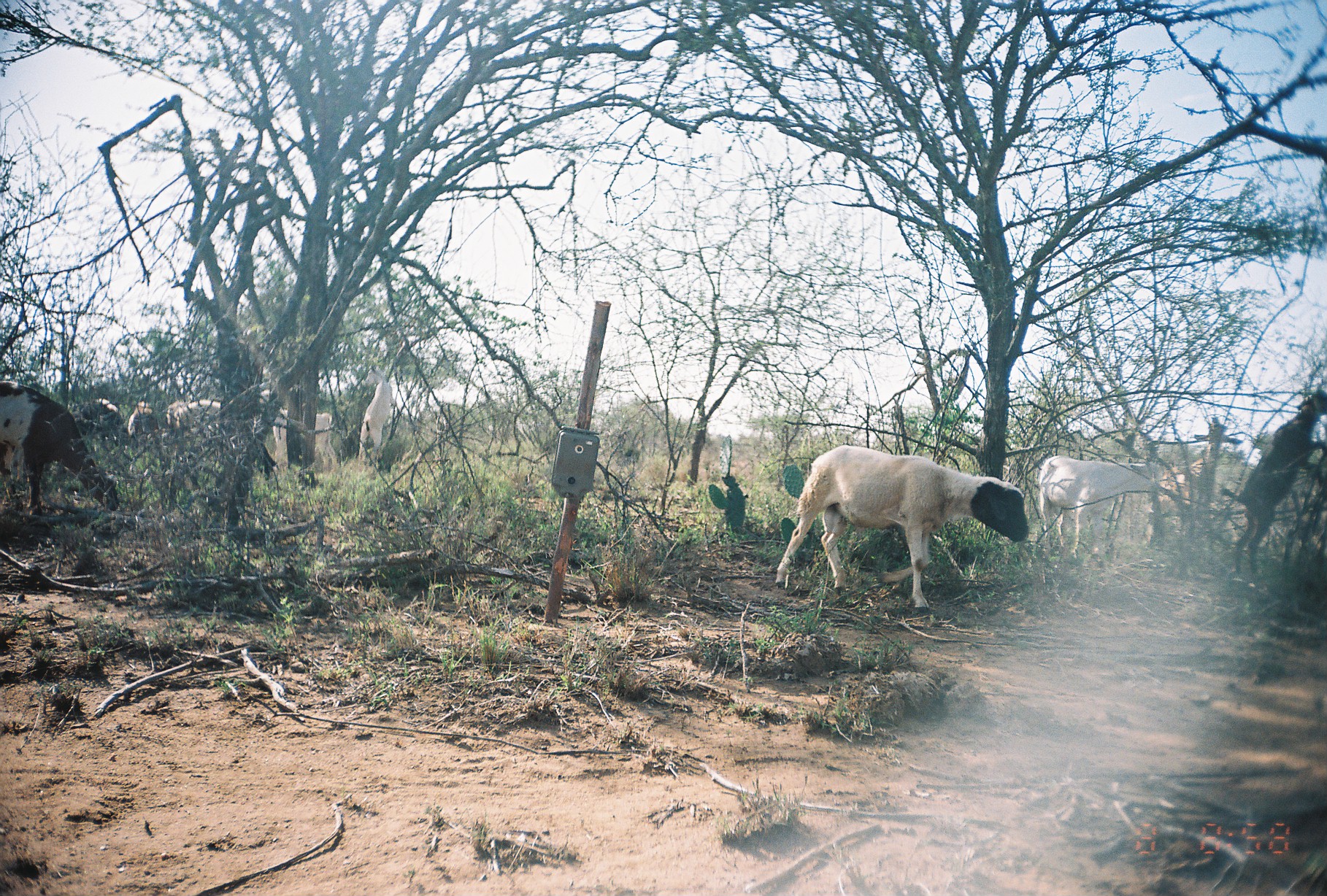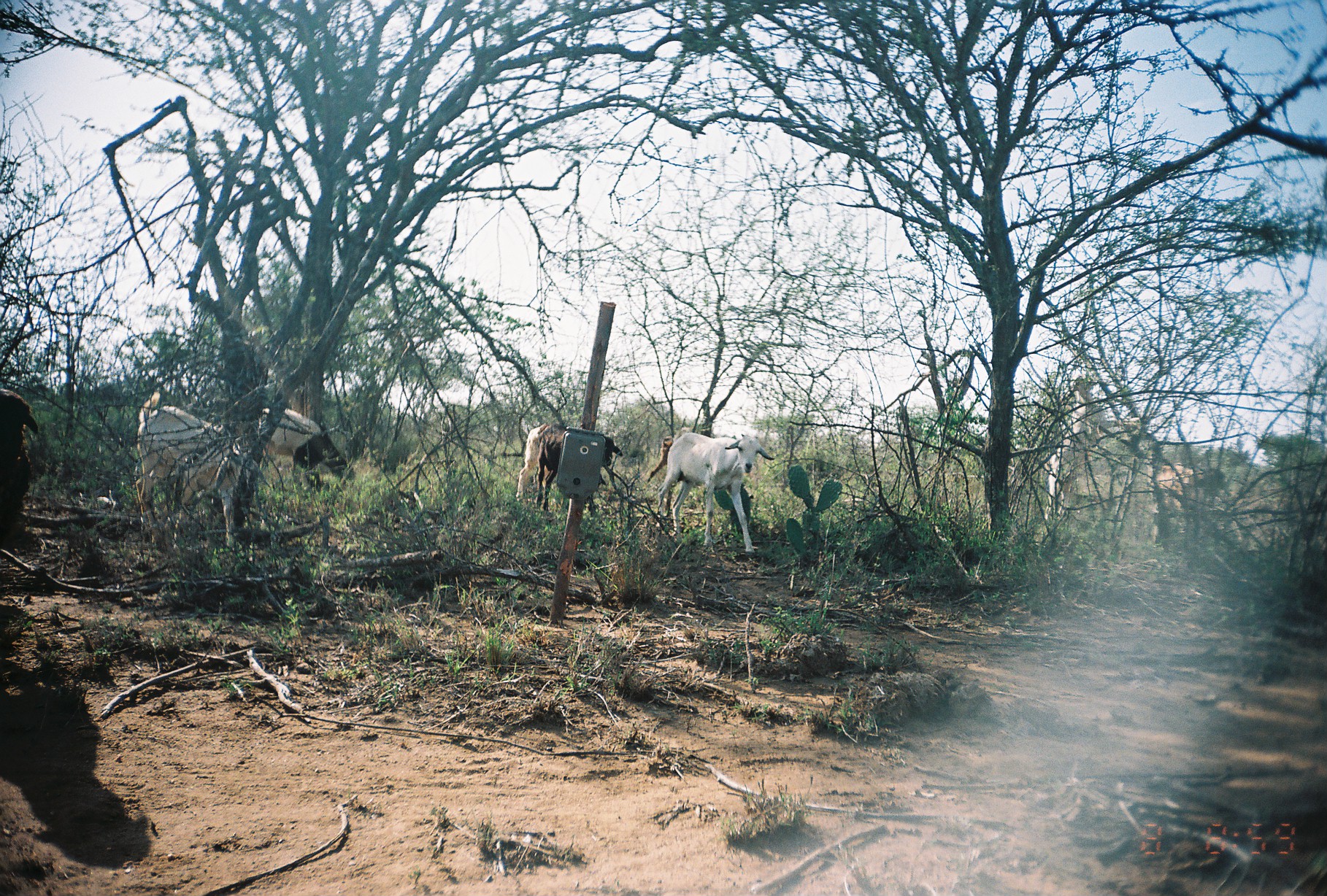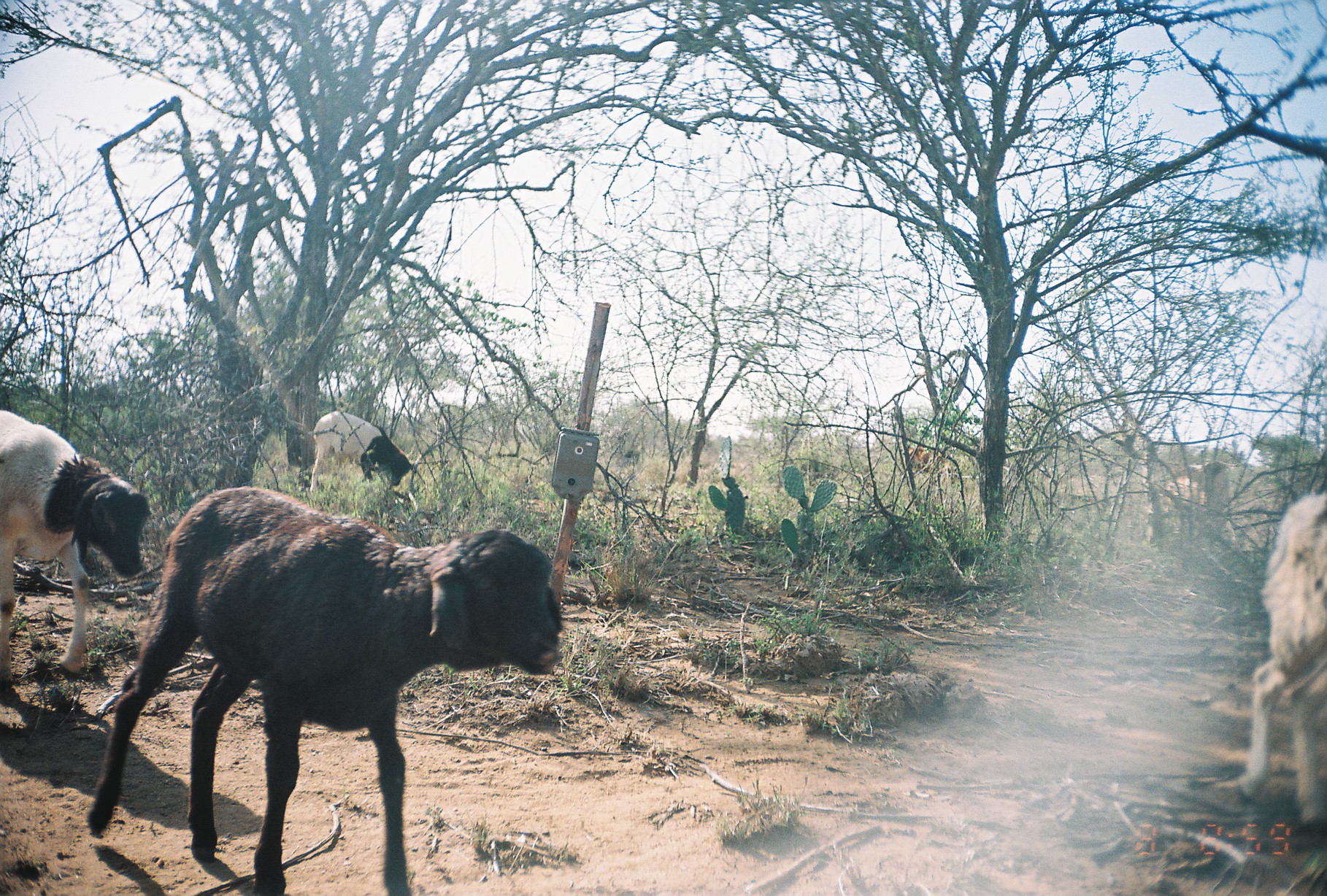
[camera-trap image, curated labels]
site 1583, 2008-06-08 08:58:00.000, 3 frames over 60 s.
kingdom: Animalia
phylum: Chordata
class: Mammalia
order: Artiodactyla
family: Bovidae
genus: Capra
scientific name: Capra aegagrus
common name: wild goat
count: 8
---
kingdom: Animalia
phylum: Chordata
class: Mammalia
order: Artiodactyla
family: Bovidae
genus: Ovis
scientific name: Ovis aries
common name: domestic sheep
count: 6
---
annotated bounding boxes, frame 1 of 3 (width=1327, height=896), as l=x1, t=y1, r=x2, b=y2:
capra aegagrus: l=773, t=444, r=1030, b=616; l=1219, t=387, r=1324, b=579; l=1, t=382, r=119, b=513; l=1037, t=454, r=1161, b=563; l=1146, t=418, r=1244, b=552; l=255, t=387, r=338, b=470; l=129, t=398, r=223, b=471; l=359, t=362, r=397, b=461; l=74, t=399, r=117, b=434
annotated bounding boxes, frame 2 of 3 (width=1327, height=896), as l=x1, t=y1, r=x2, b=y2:
capra aegagrus: l=133, t=385, r=269, b=543; l=656, t=429, r=775, b=557; l=1042, t=372, r=1141, b=520; l=257, t=407, r=355, b=493; l=535, t=422, r=623, b=513; l=1151, t=460, r=1229, b=547; l=0, t=386, r=40, b=553; l=515, t=423, r=549, b=501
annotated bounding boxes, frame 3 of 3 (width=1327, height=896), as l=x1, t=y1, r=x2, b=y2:
ovis aries: l=85, t=484, r=563, b=895; l=0, t=404, r=154, b=700; l=1233, t=488, r=1327, b=834; l=308, t=410, r=415, b=494; l=1147, t=461, r=1238, b=545; l=905, t=446, r=954, b=502